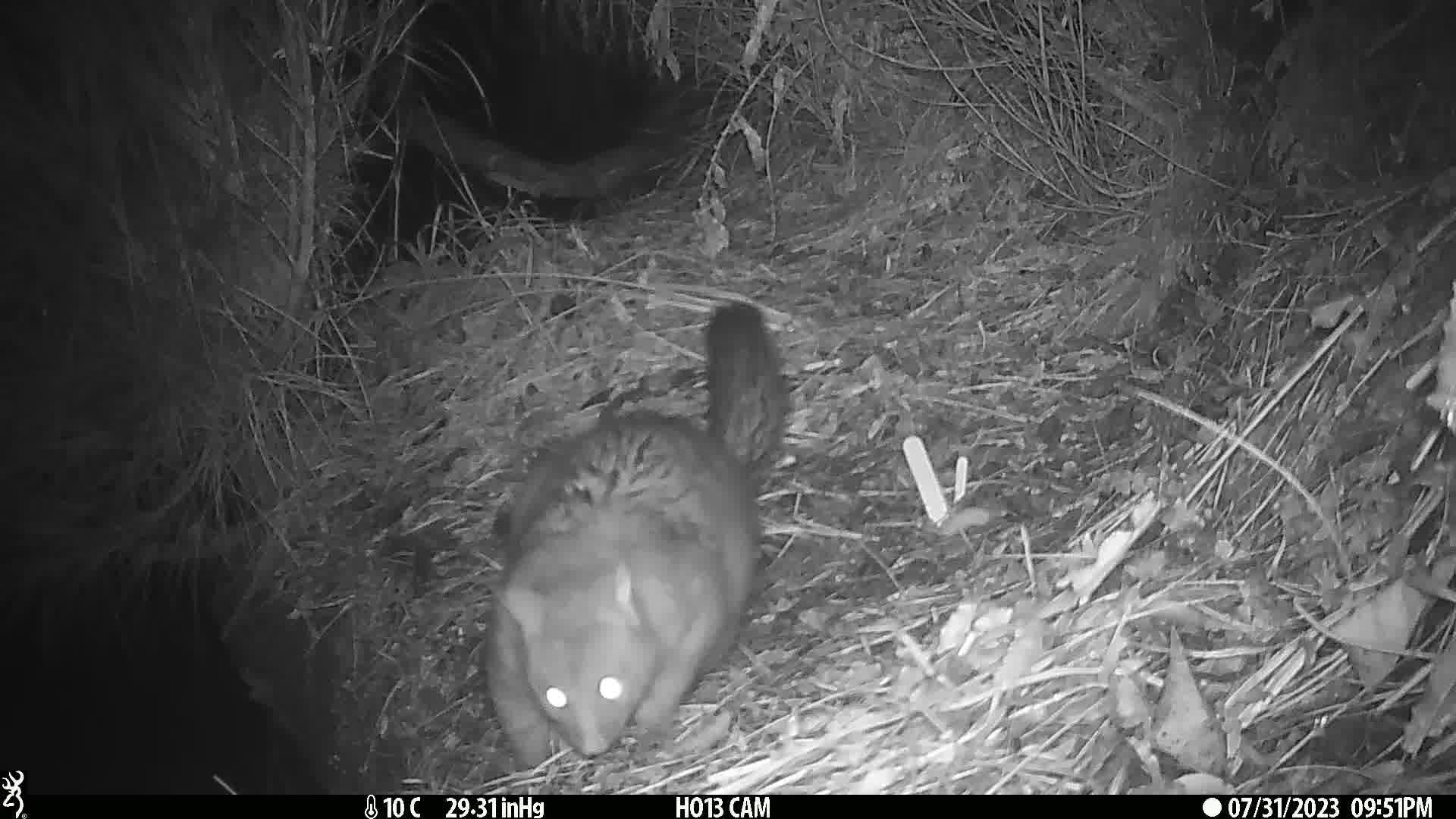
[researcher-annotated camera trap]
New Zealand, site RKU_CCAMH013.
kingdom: Animalia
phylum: Chordata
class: Mammalia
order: Diprotodontia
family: Phalangeridae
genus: Trichosurus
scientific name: Trichosurus vulpecula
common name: common brushtail possum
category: possum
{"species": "possum (common brushtail possum) (Trichosurus vulpecula)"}